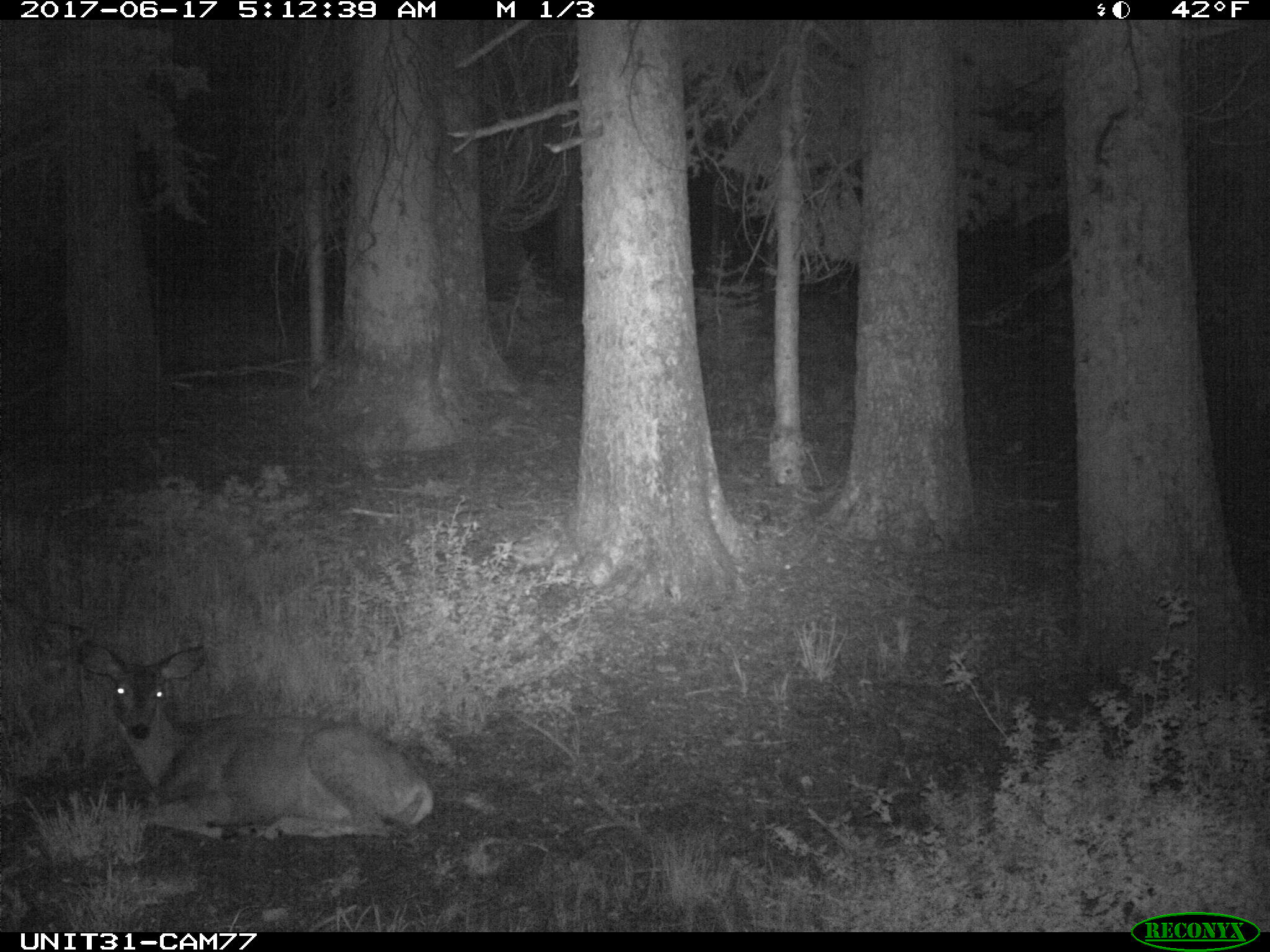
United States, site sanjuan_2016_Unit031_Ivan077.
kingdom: Animalia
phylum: Chordata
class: Mammalia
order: Artiodactyla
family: Cervidae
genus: Odocoileus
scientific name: Odocoileus hemionus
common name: mule deer